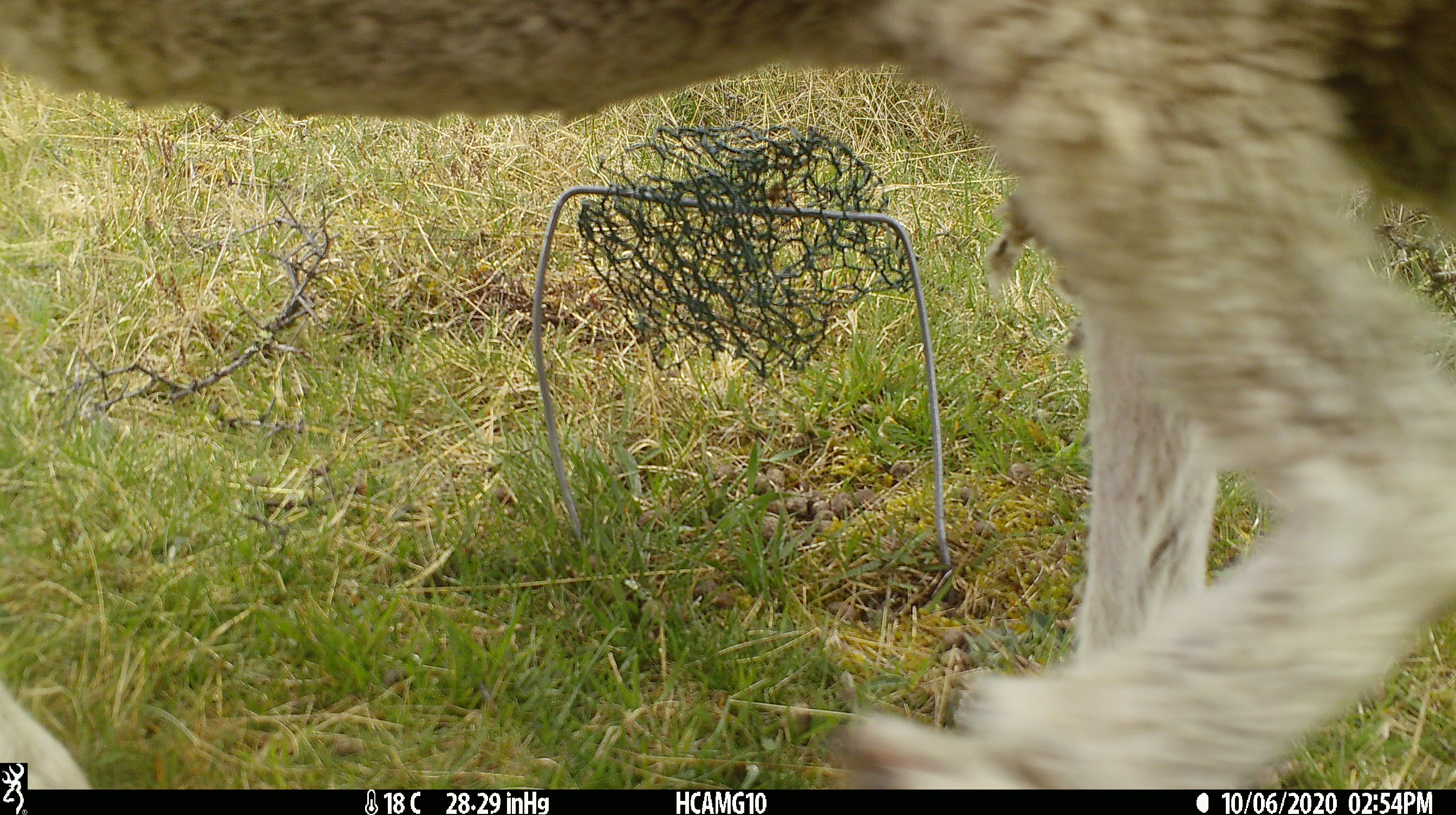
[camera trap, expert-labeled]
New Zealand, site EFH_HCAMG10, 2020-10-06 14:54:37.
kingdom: Animalia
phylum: Chordata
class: Mammalia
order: Artiodactyla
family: Bovidae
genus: Ovis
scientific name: Ovis aries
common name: domestic sheep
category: sheep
Sheep (domestic sheep) (Ovis aries).